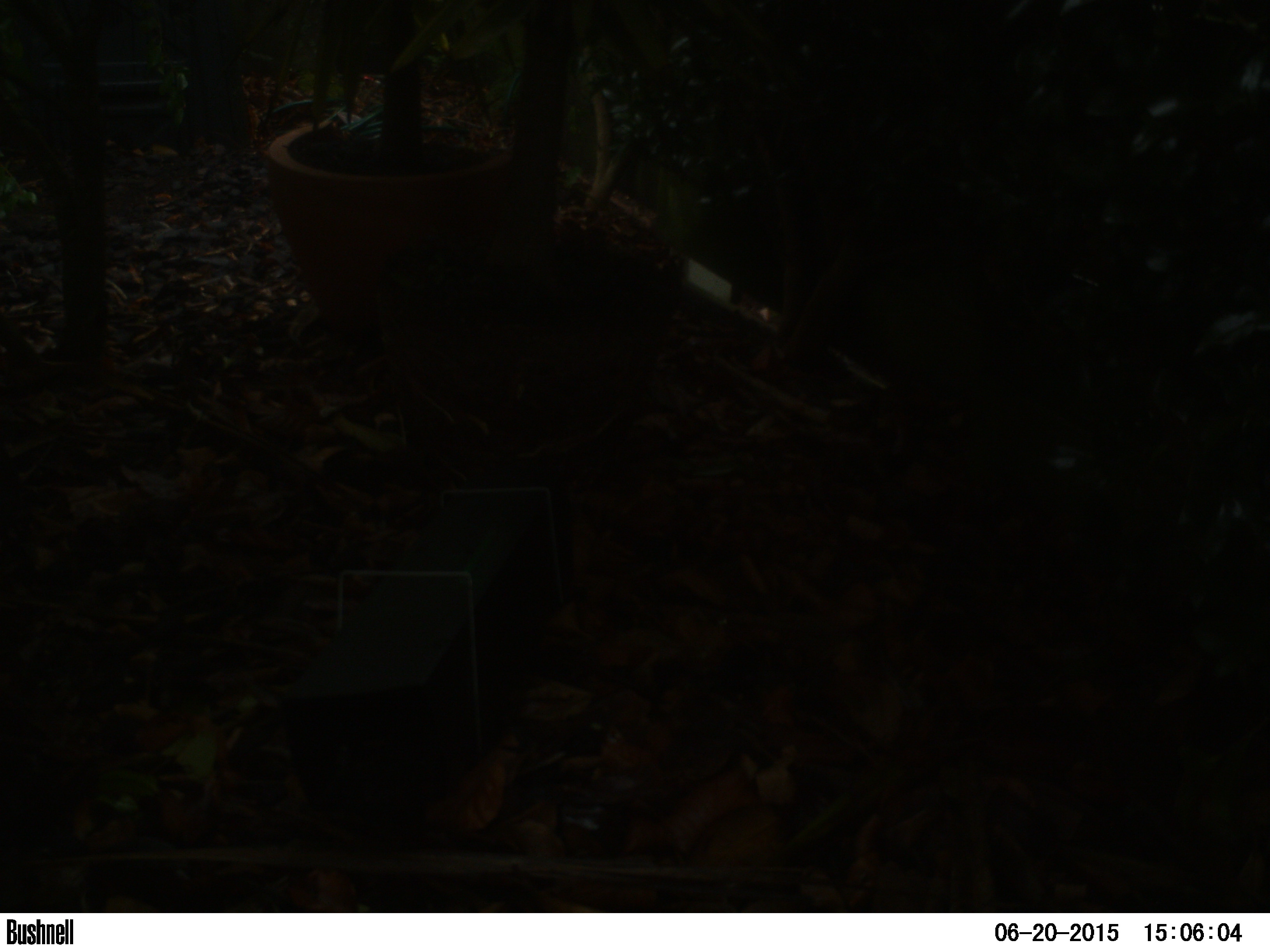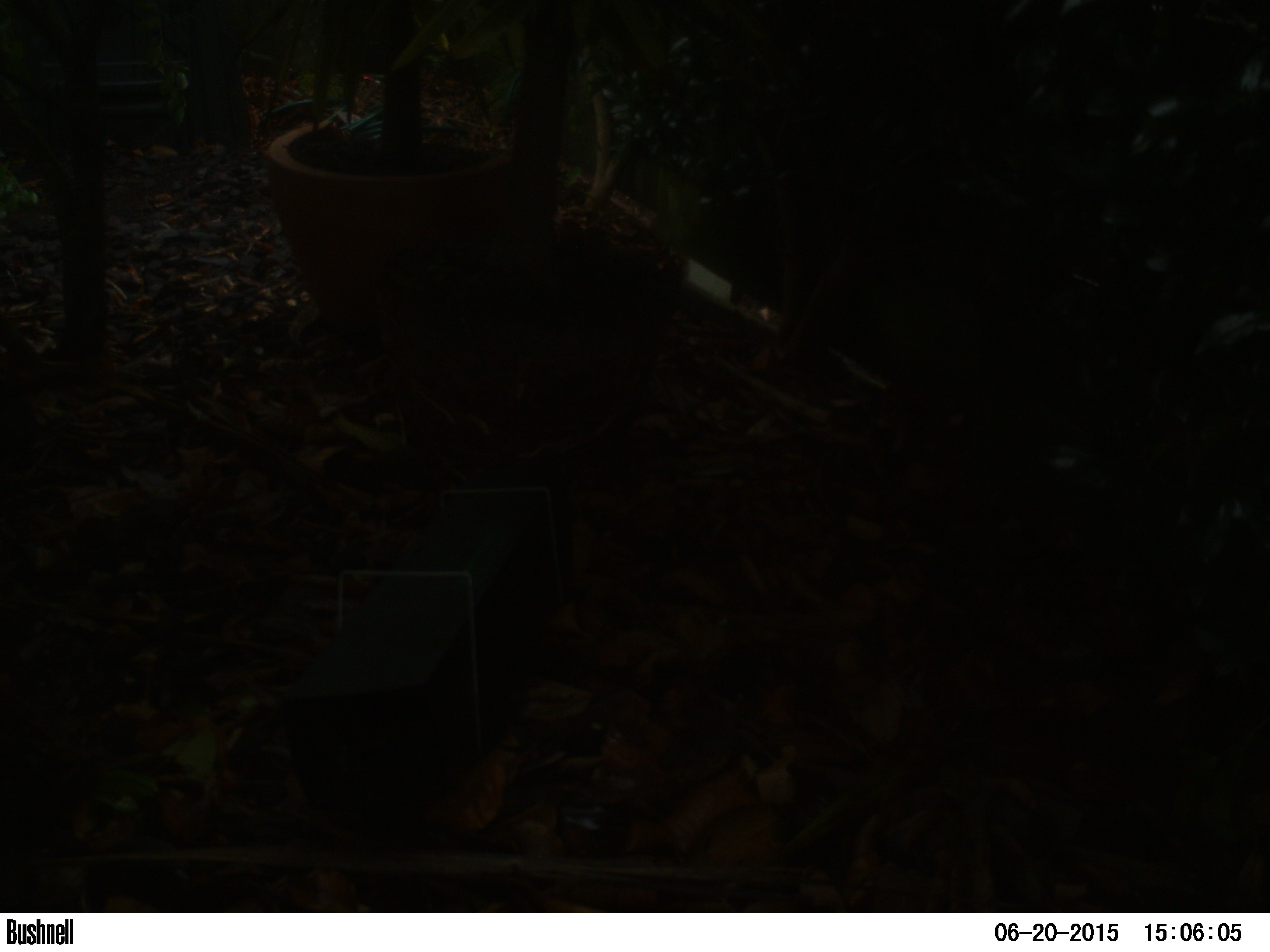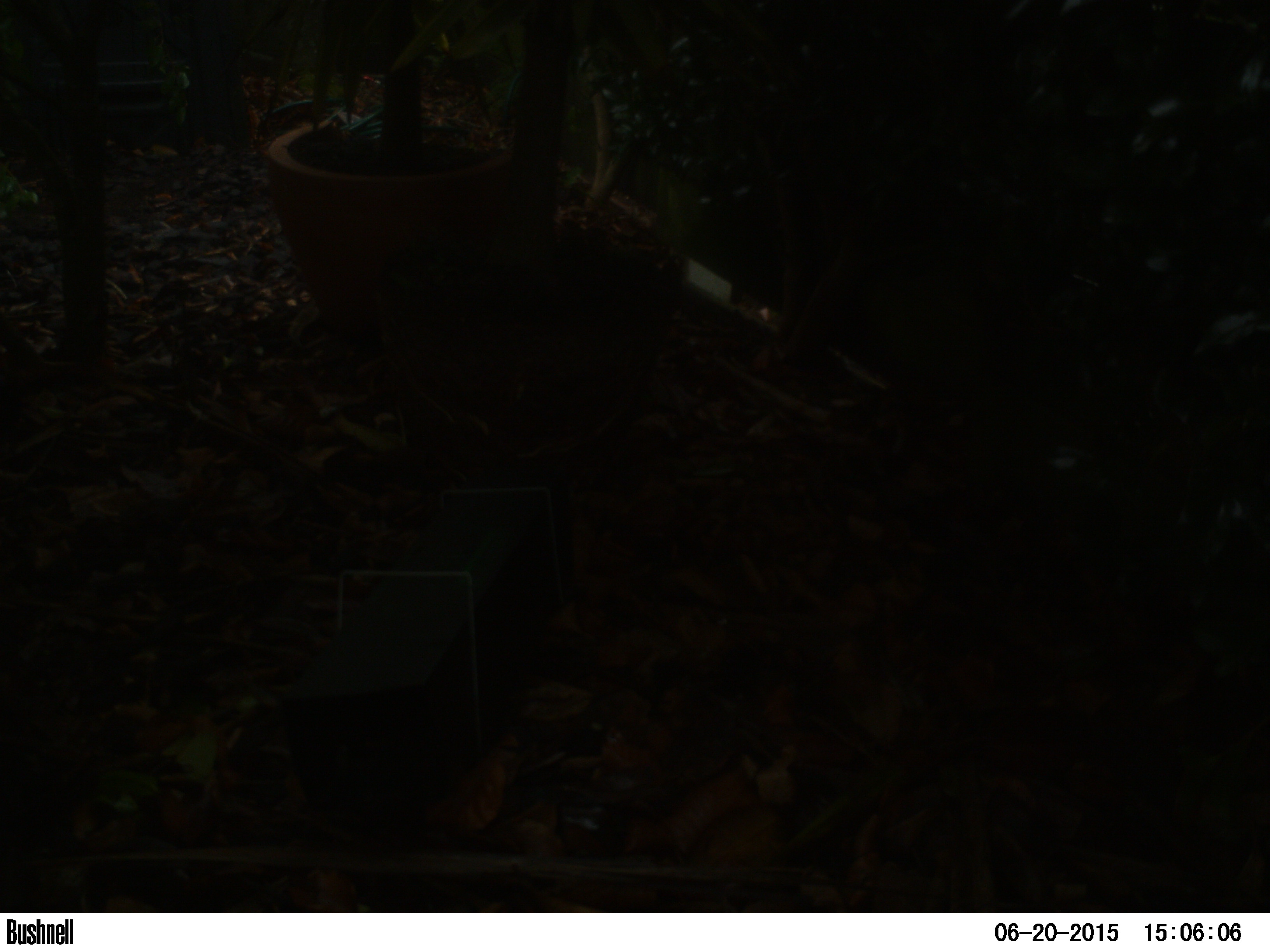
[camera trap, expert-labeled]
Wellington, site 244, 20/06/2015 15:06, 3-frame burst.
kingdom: Animalia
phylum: Chordata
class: Aves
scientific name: Aves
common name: bird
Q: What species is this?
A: Bird (Aves).